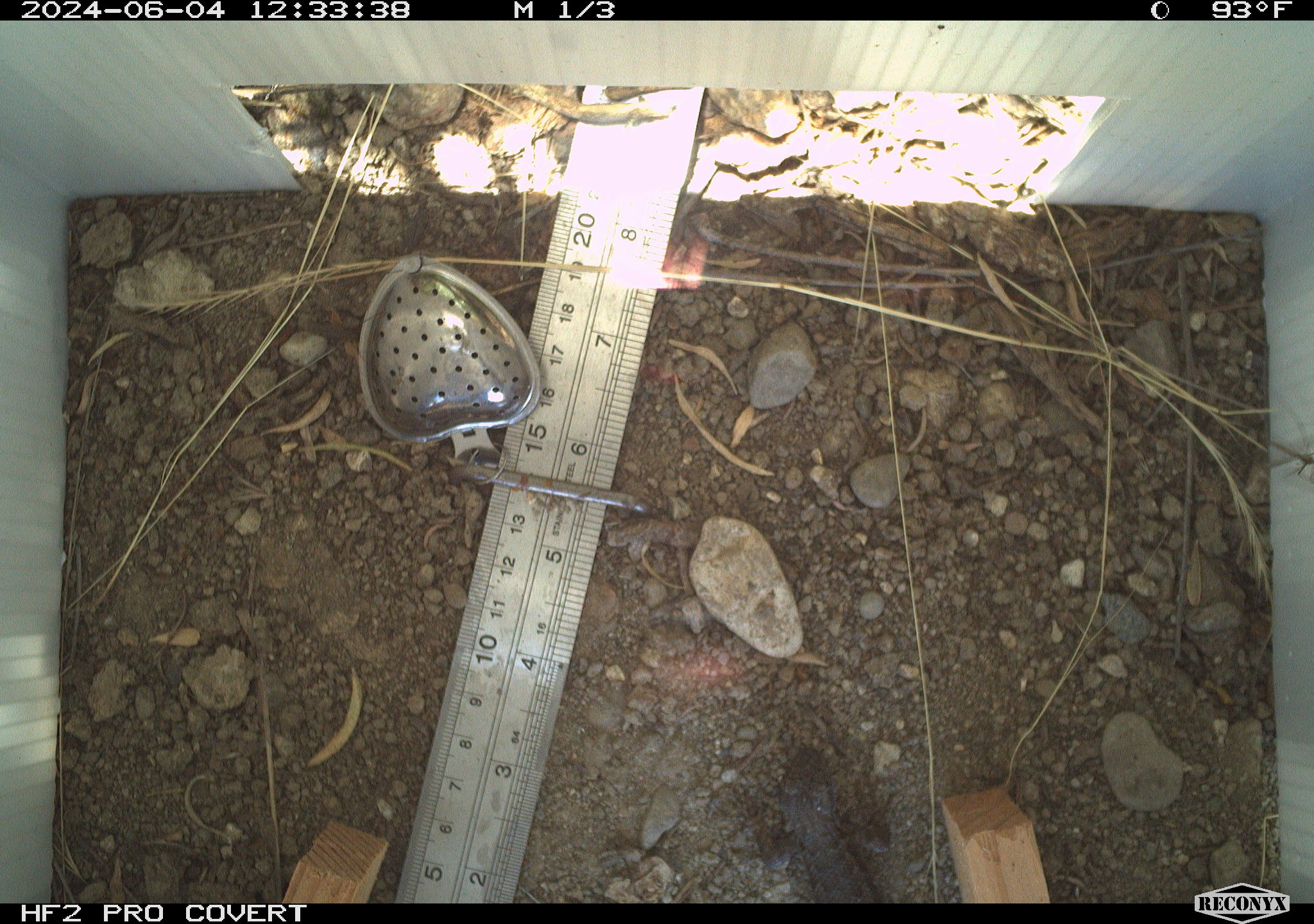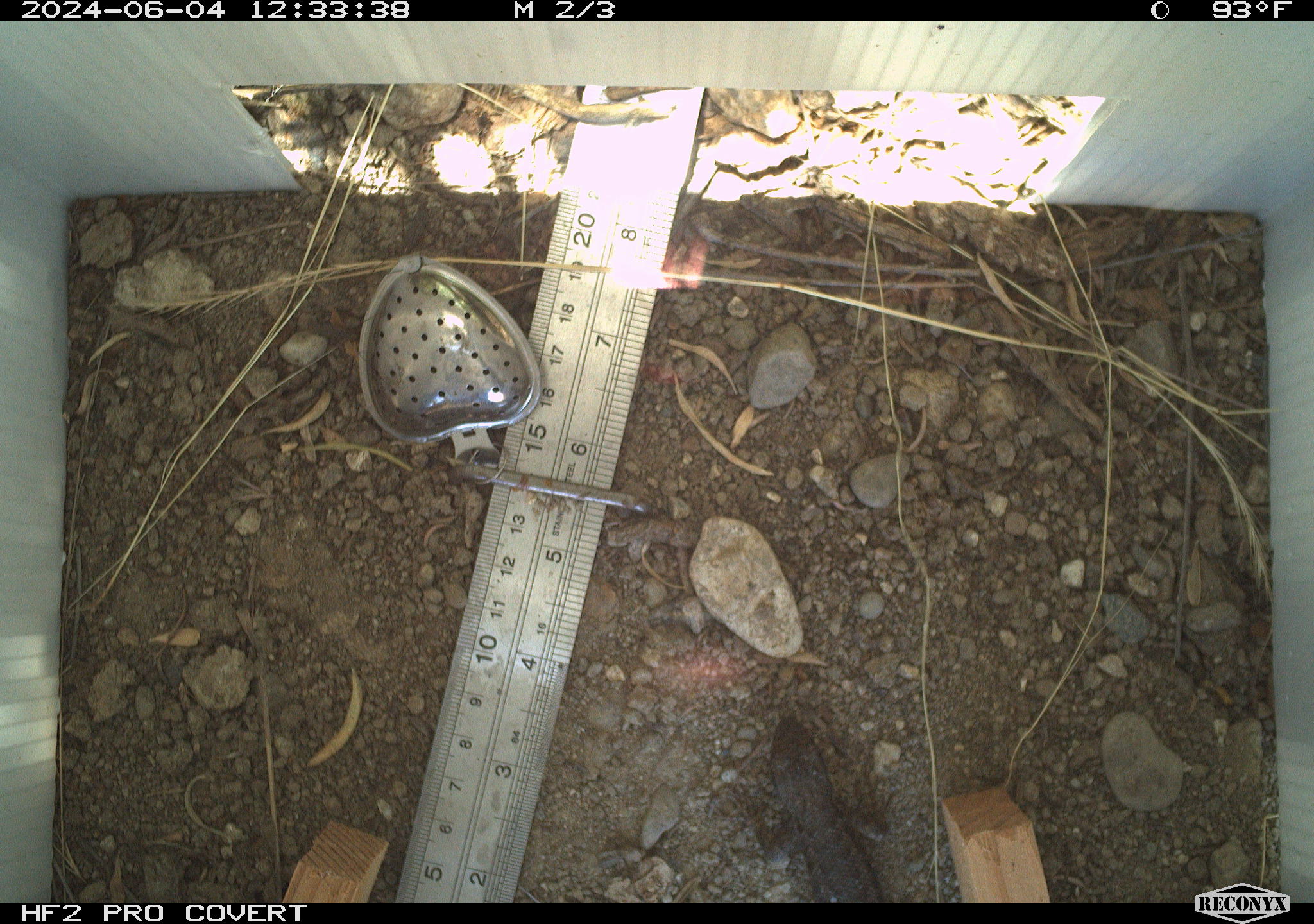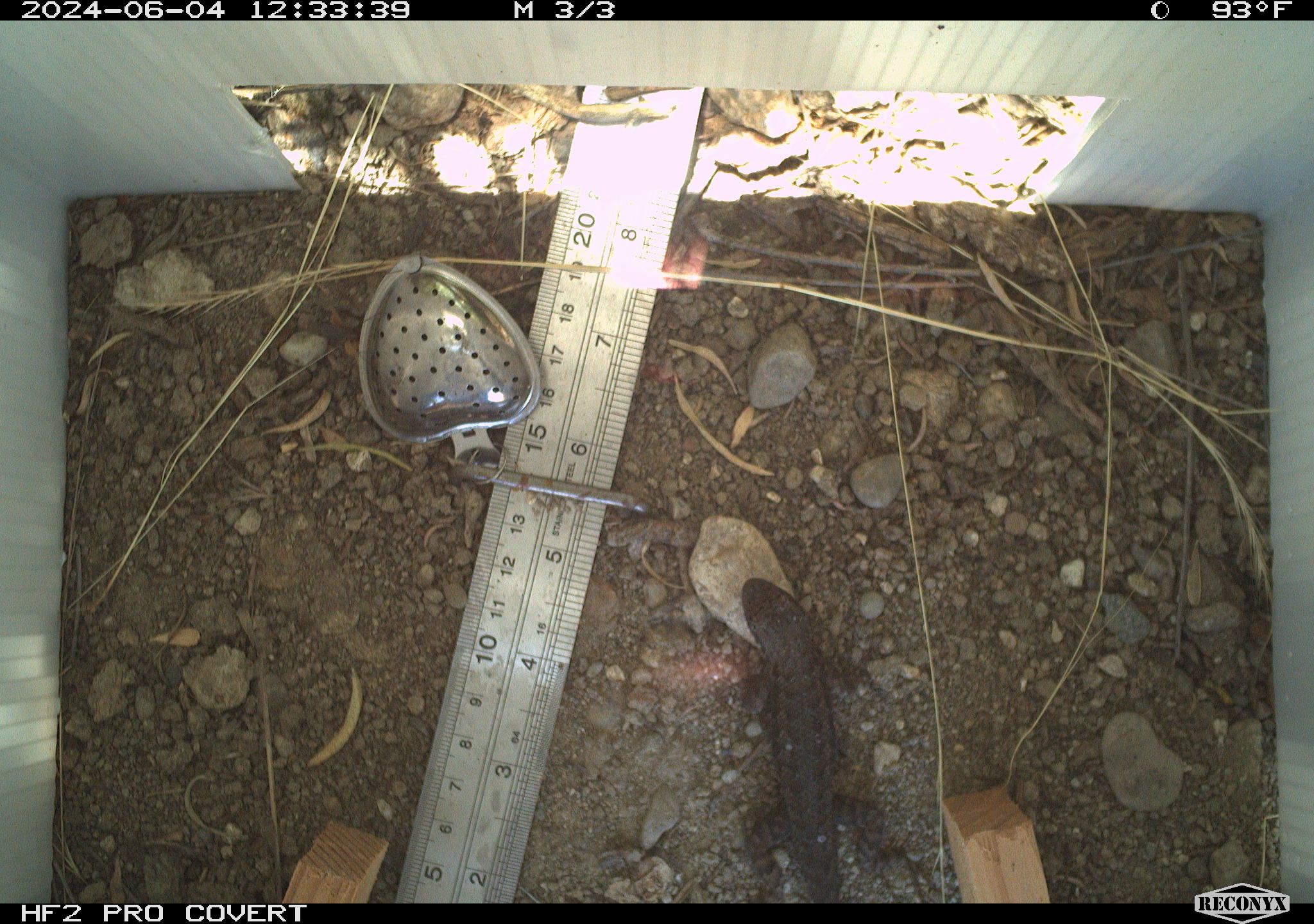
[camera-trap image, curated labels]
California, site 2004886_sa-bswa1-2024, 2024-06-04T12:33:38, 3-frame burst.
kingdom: Animalia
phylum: Chordata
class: Reptilia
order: Squamata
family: Phrynosomatidae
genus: Sceloporus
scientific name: Sceloporus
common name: spiny lizards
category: sceloporus species